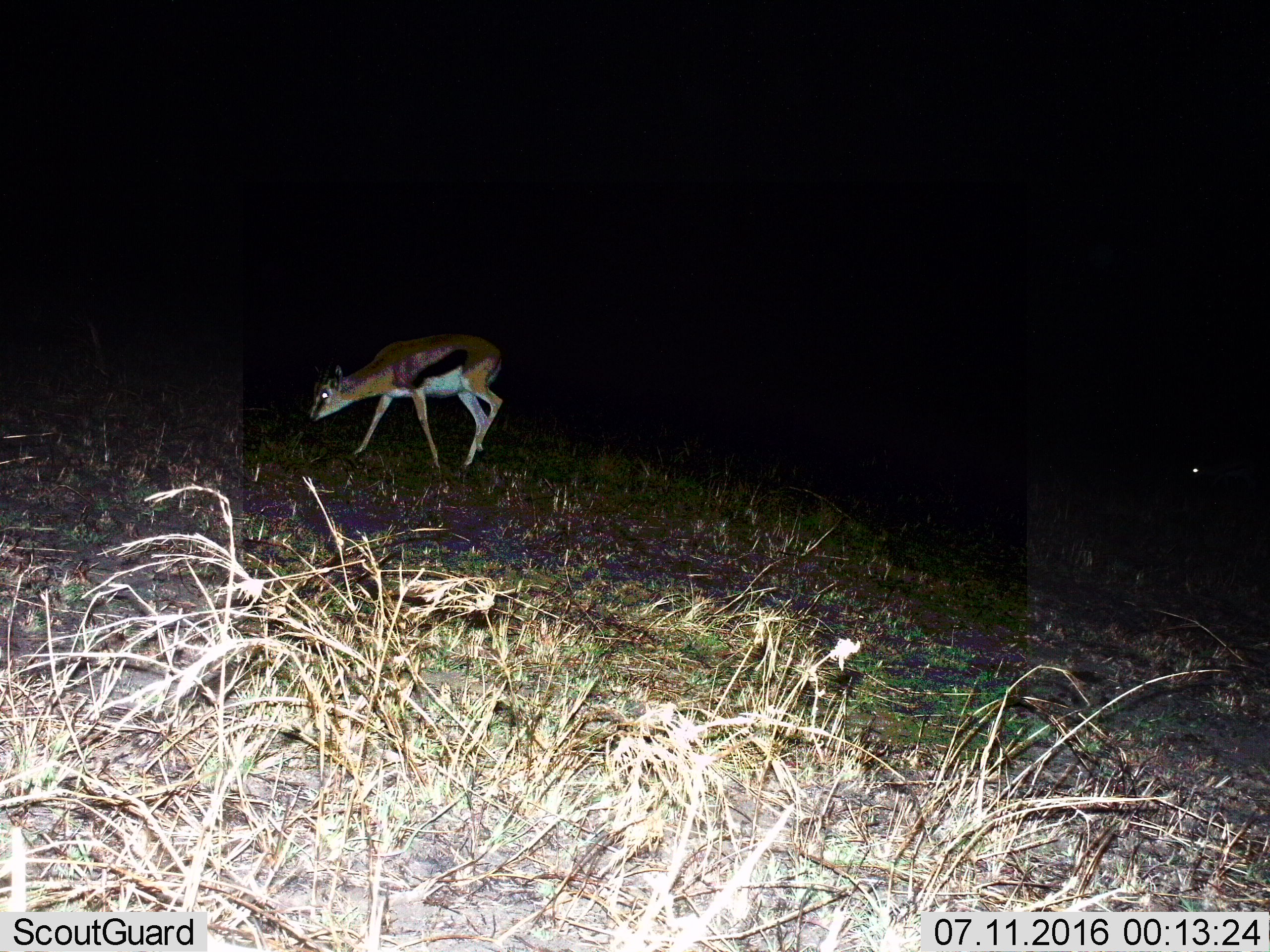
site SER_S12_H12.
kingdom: Animalia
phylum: Chordata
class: Mammalia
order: Artiodactyla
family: Bovidae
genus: Eudorcas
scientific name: Eudorcas thomsonii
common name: thomson's gazelle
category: gazellethomsons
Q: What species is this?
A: Gazellethomsons (thomson's gazelle) (Eudorcas thomsonii).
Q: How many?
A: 1.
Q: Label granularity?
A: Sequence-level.